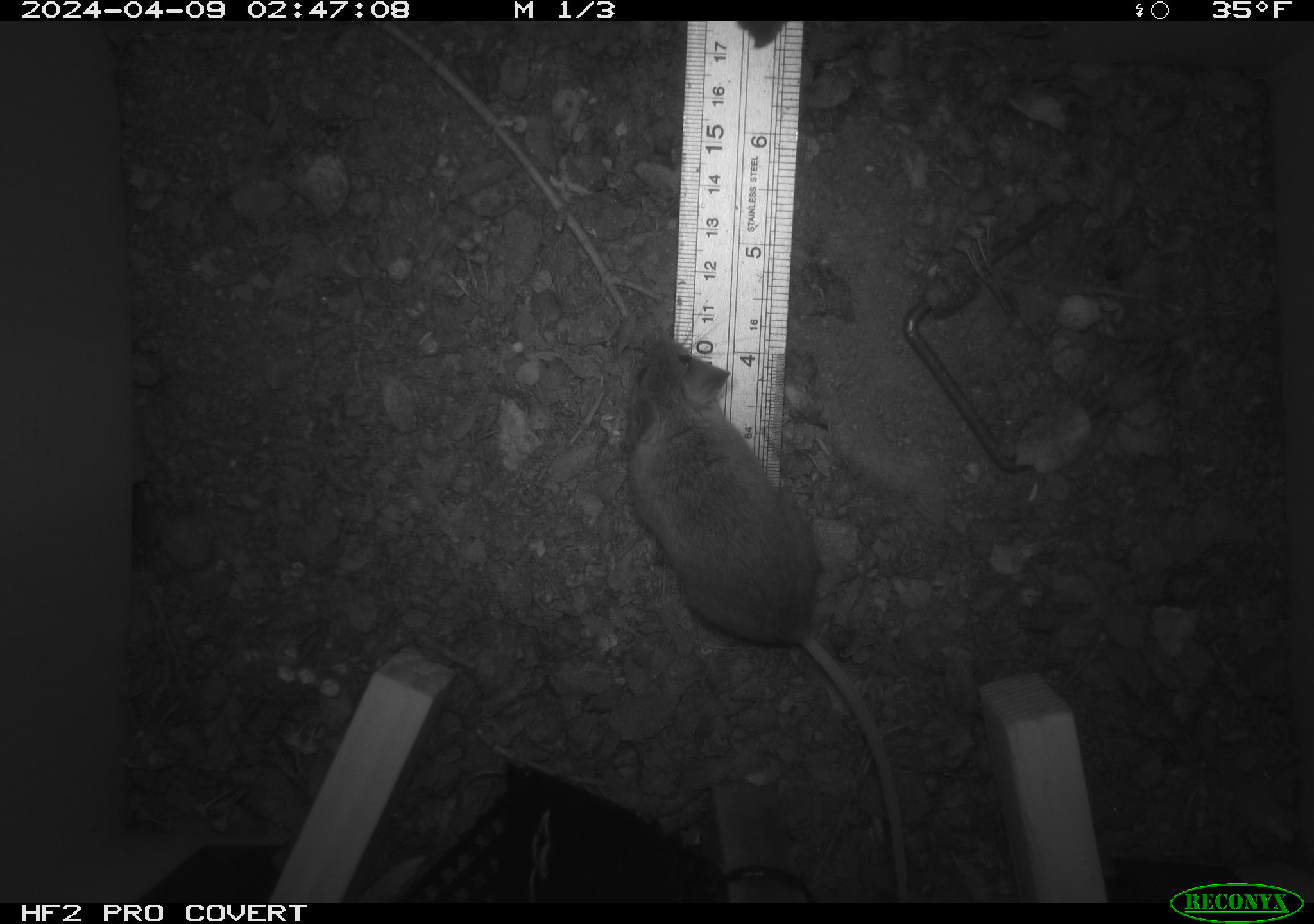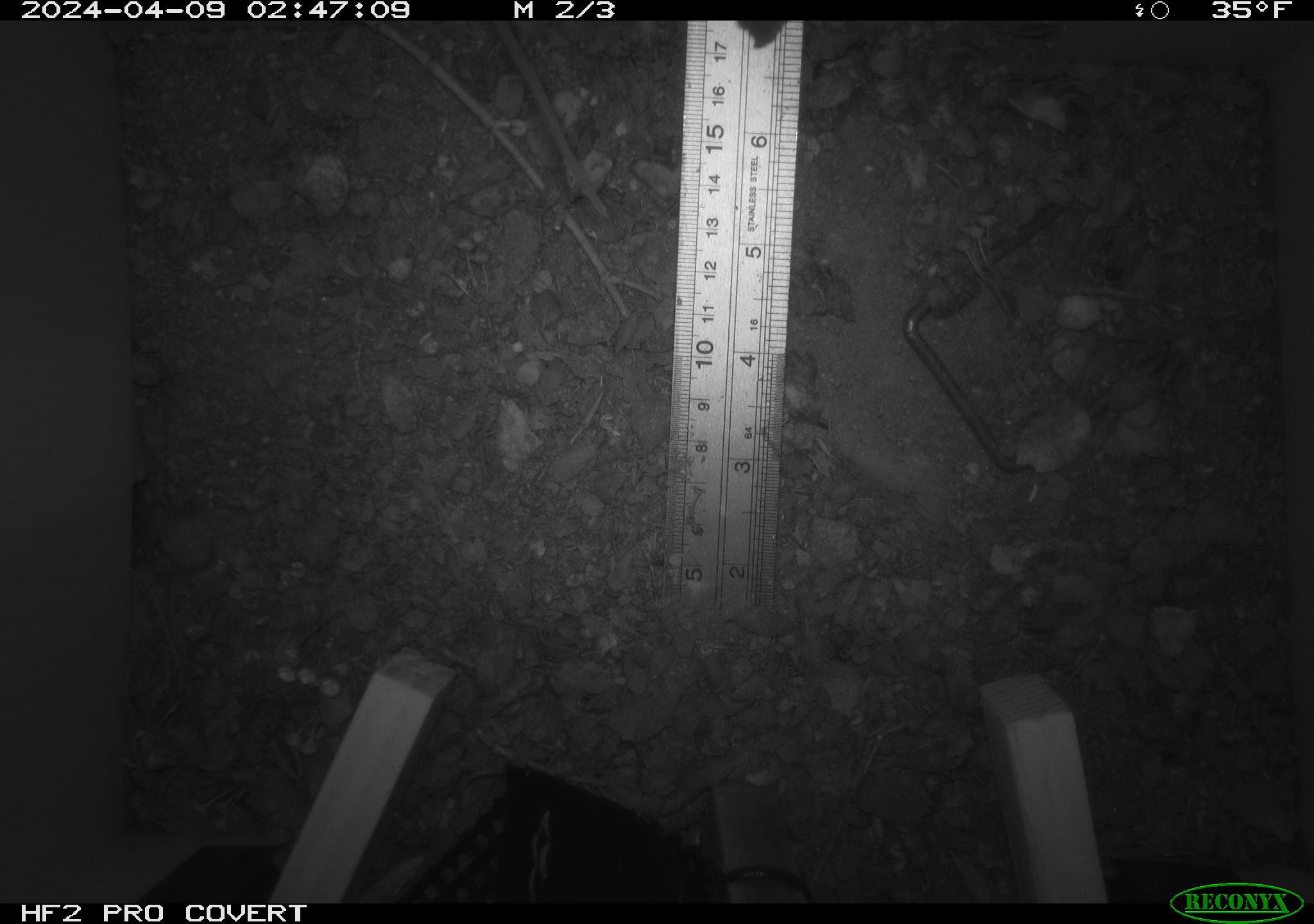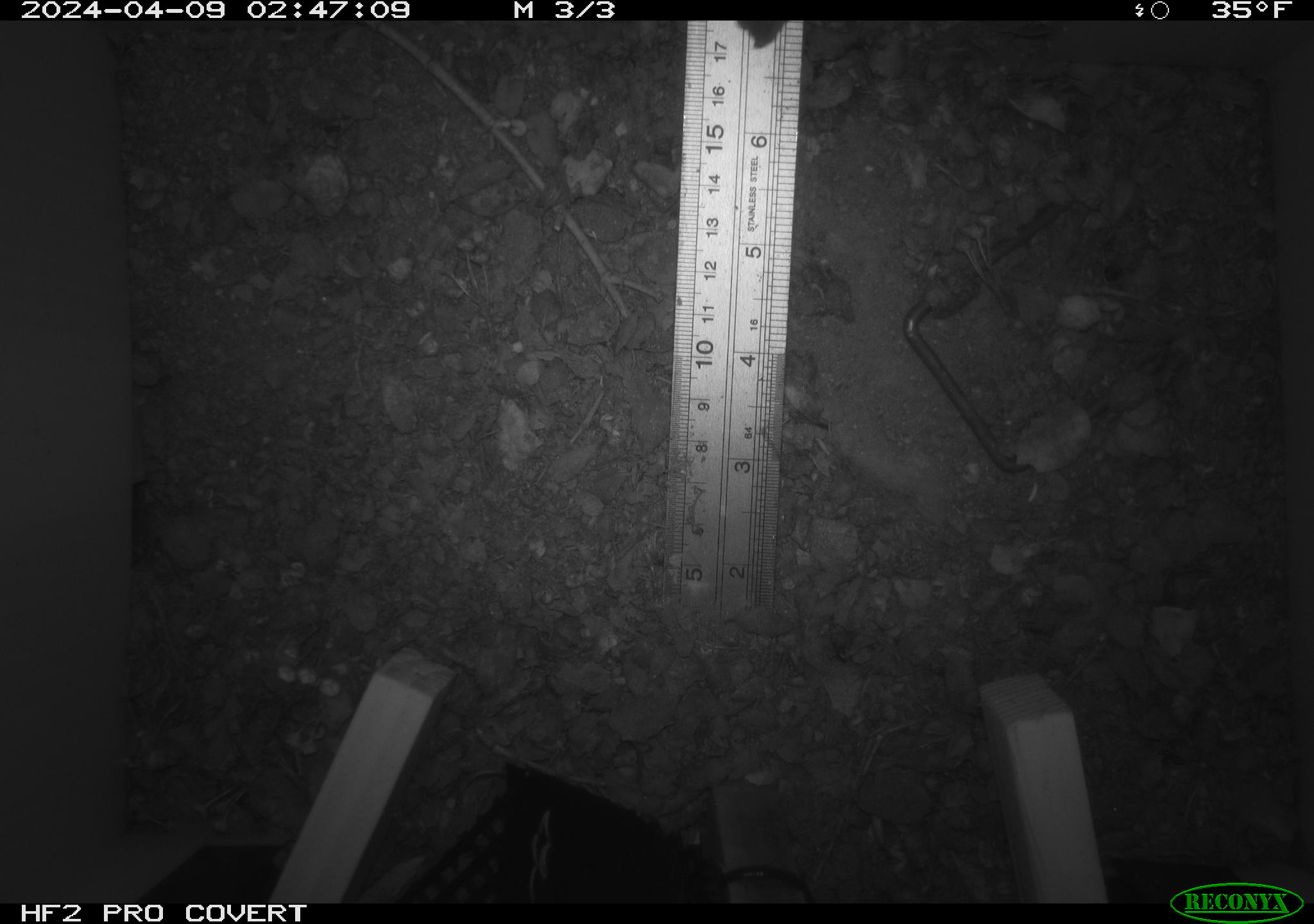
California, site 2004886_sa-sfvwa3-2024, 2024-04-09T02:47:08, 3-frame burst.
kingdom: Animalia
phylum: Chordata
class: Mammalia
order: Rodentia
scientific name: Rodentia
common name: mouse species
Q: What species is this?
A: Mouse species (Rodentia).